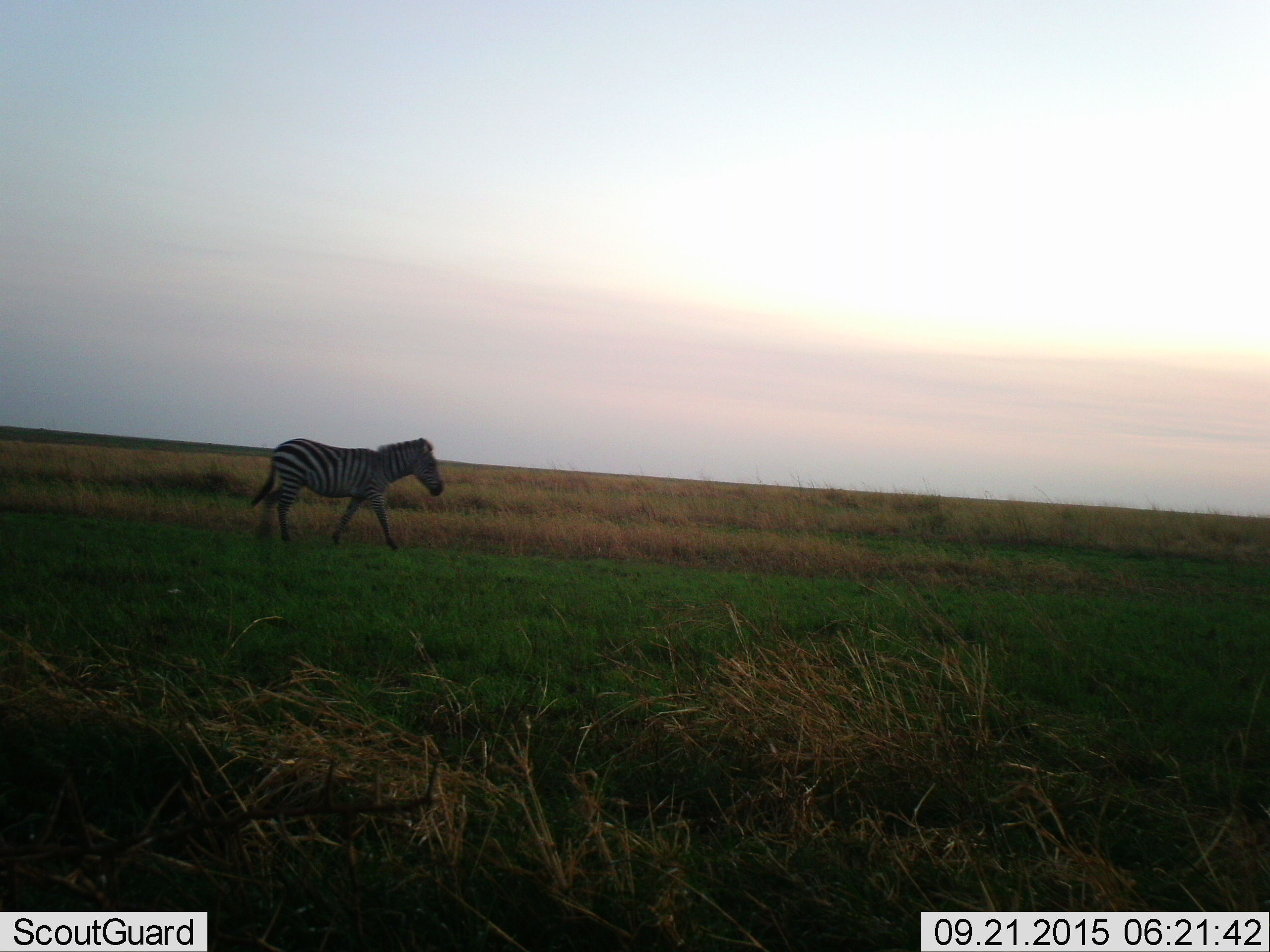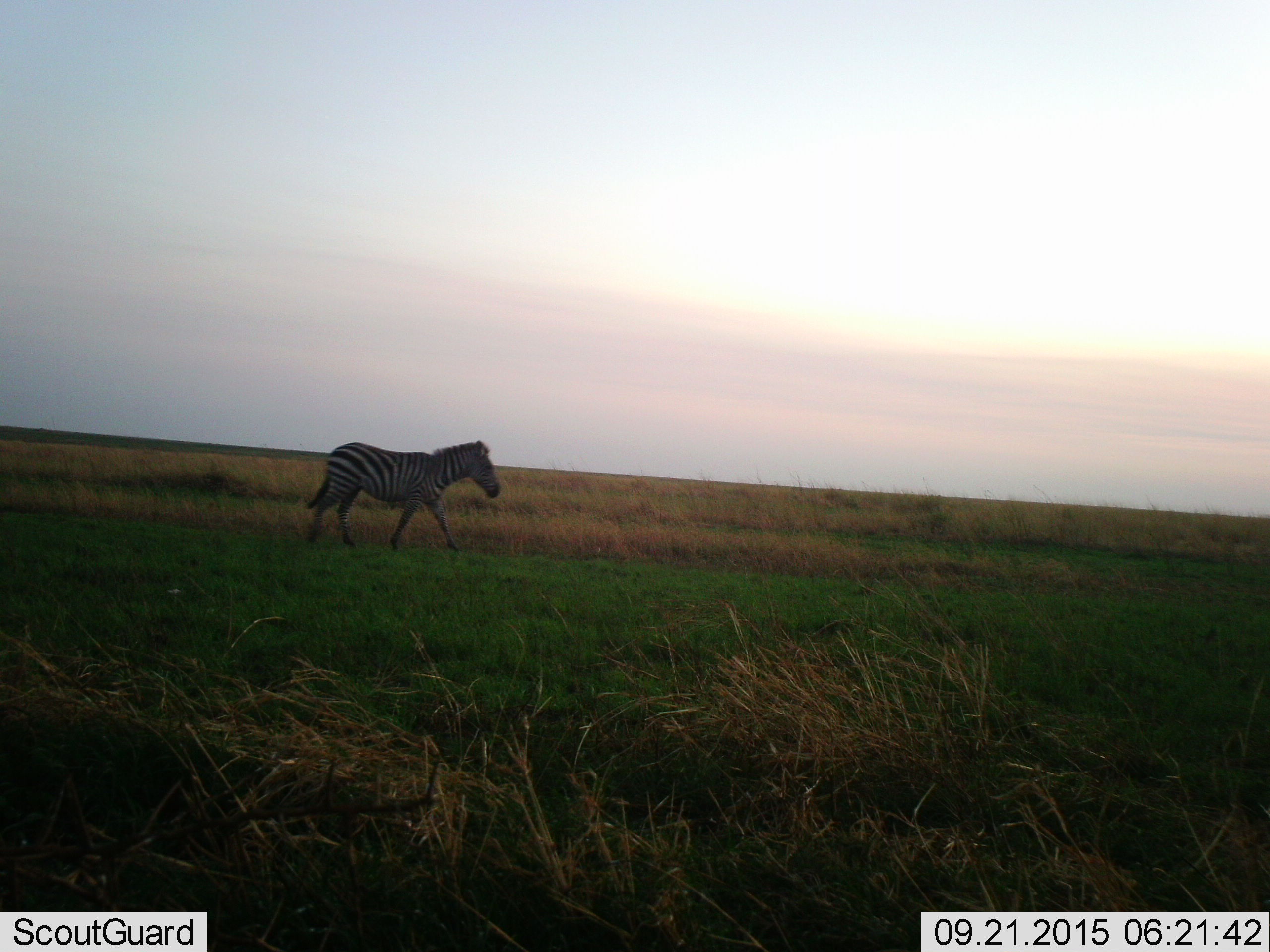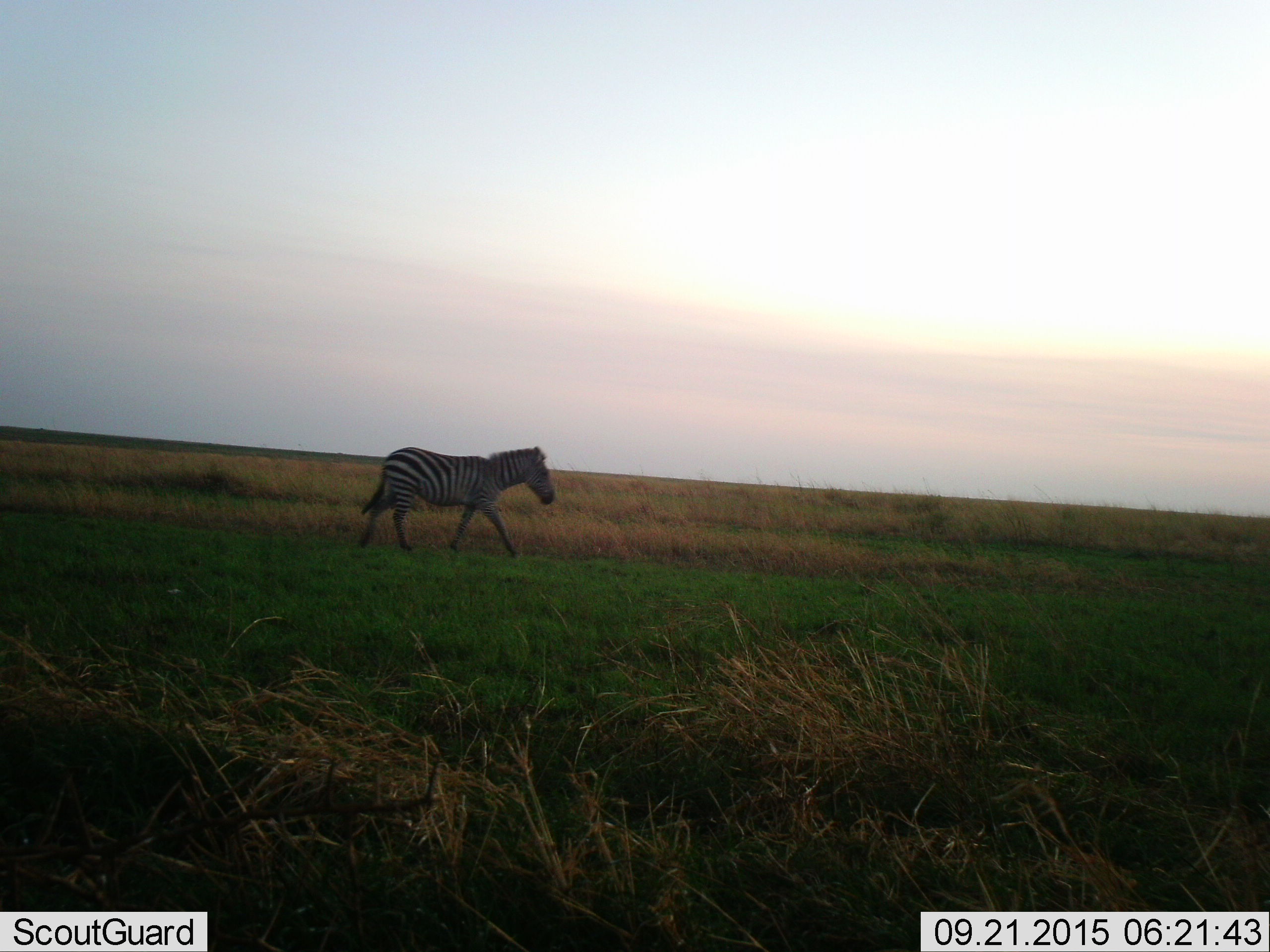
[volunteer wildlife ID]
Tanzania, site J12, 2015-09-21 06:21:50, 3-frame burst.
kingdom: Animalia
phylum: Chordata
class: Mammalia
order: Perissodactyla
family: Equidae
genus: Equus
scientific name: Equus quagga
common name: plains zebra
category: zebra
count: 1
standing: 0%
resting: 0%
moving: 100%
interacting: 0%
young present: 10%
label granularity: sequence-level